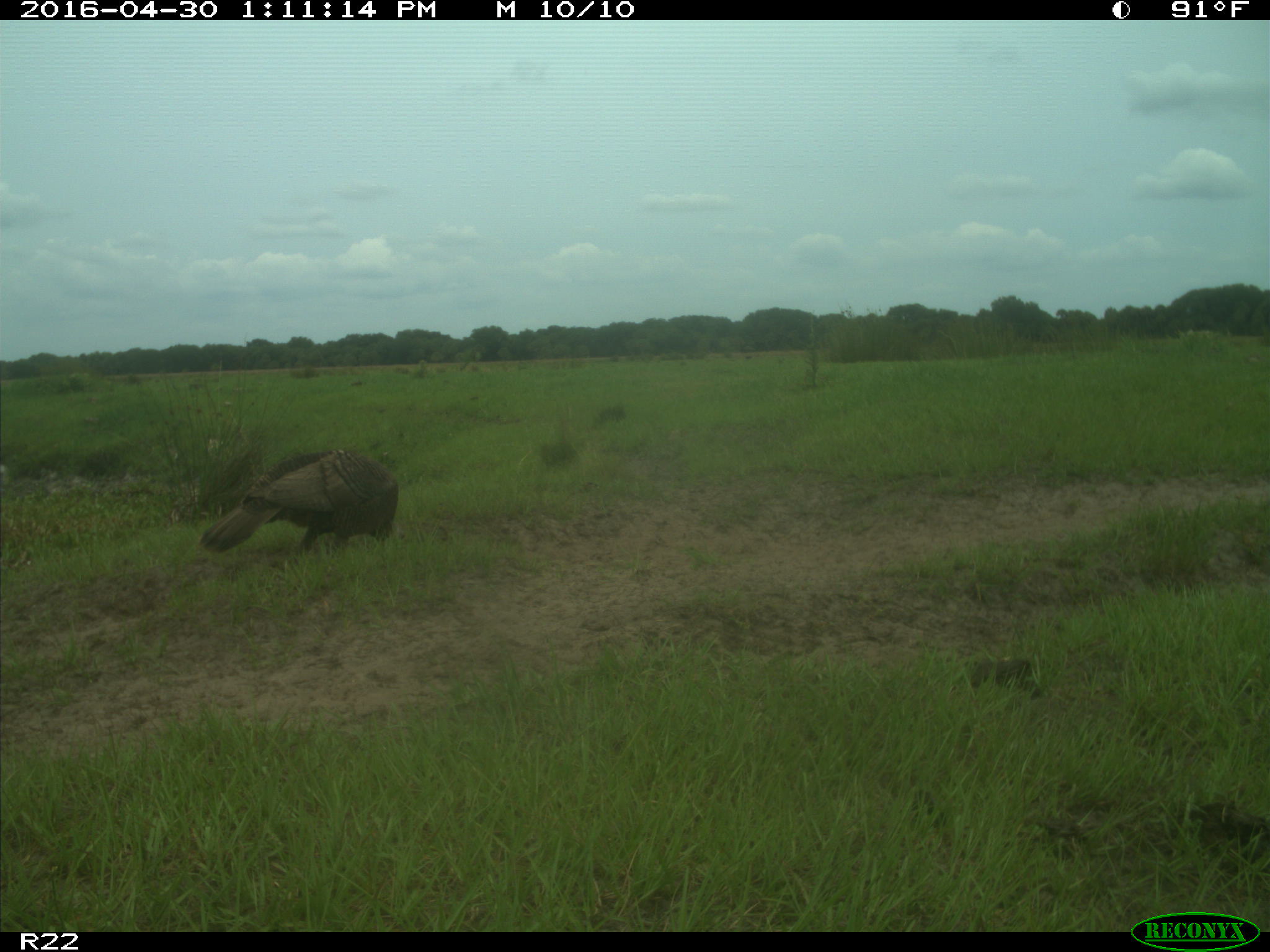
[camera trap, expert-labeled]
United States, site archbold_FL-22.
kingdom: Animalia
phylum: Chordata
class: Aves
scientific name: Aves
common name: birds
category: unidentified bird